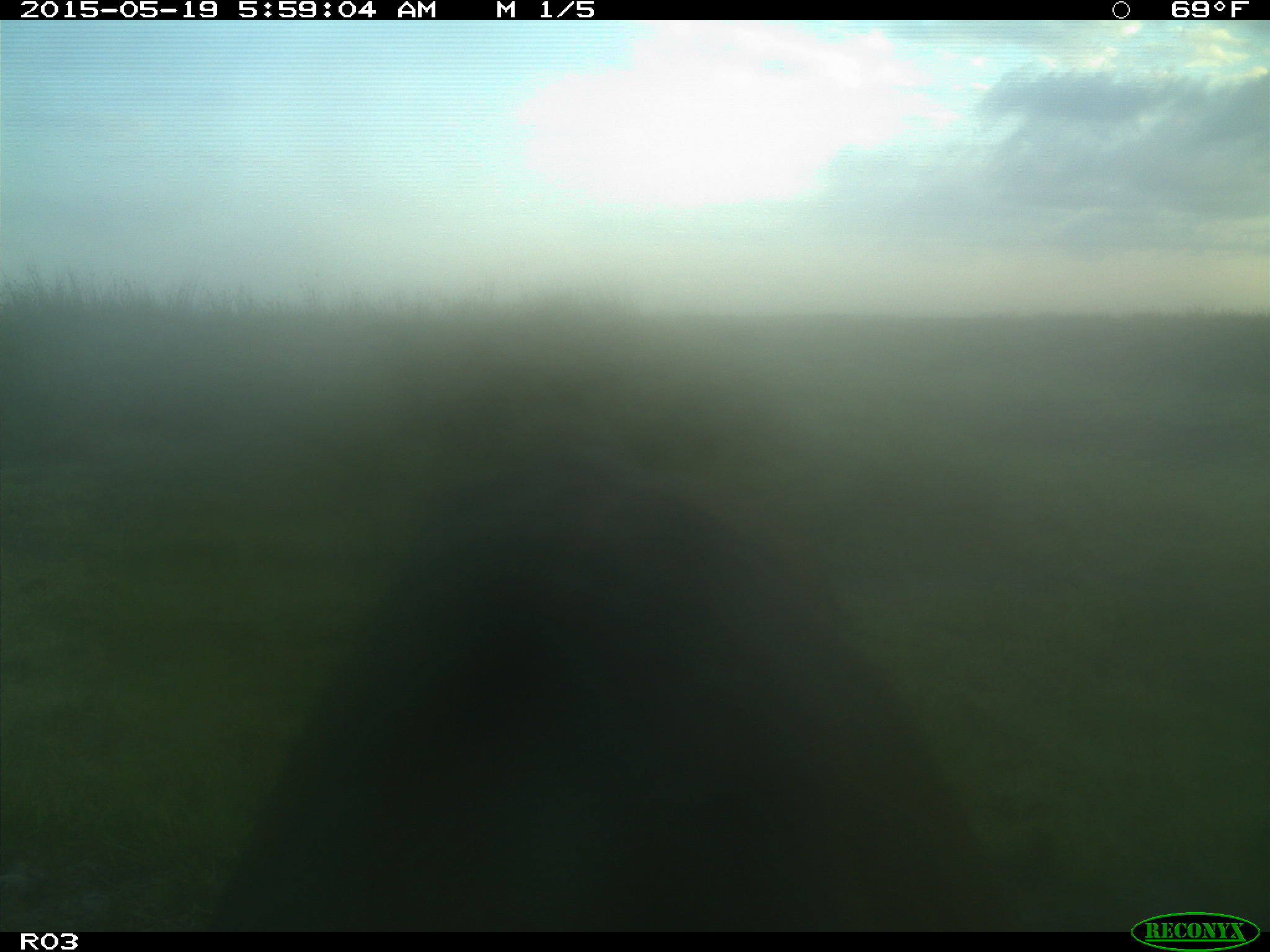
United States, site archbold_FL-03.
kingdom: Animalia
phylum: Chordata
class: Mammalia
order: Artiodactyla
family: Bovidae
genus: Bos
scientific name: Bos taurus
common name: domestic cow